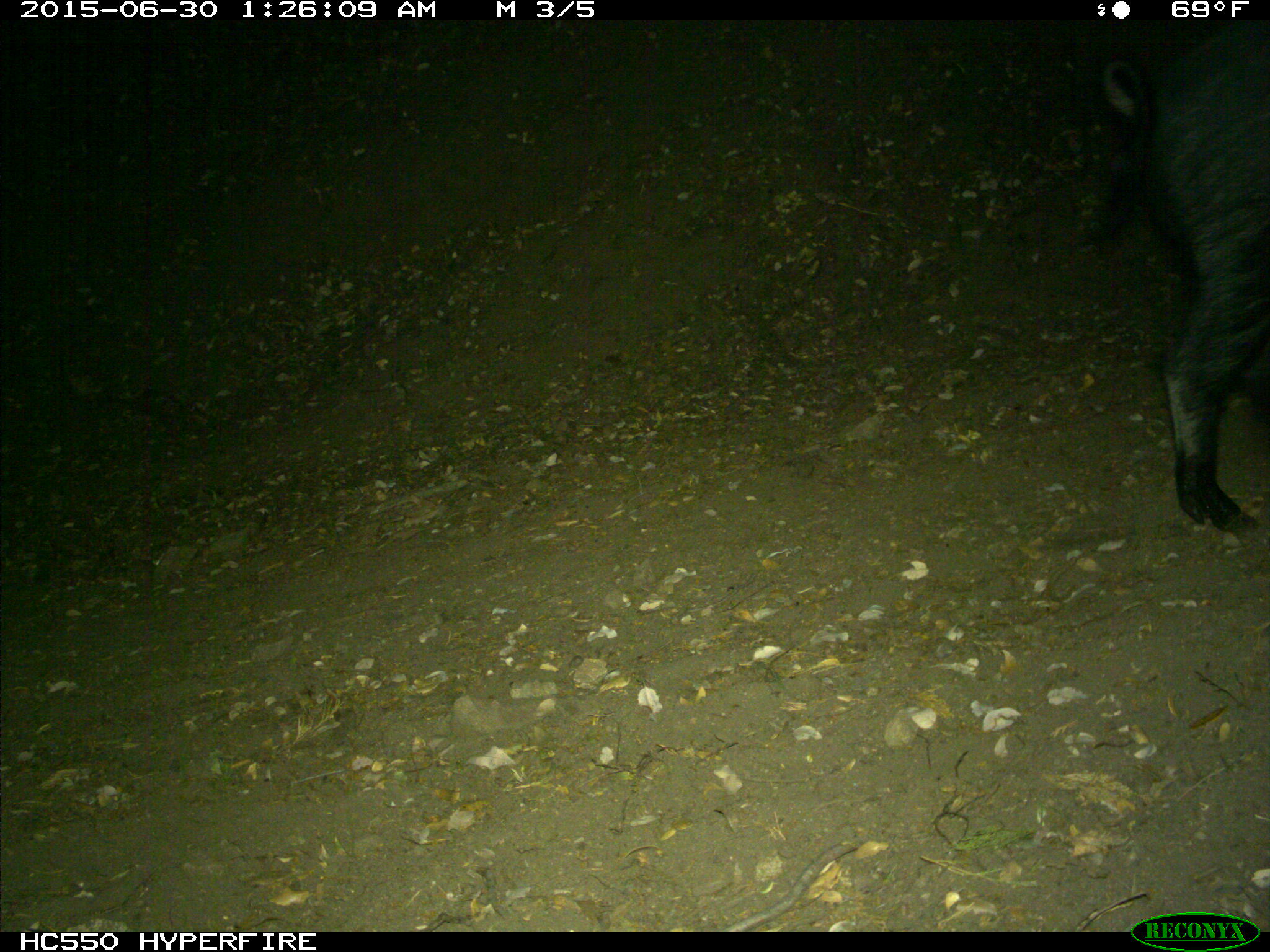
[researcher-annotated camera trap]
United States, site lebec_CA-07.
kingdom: Animalia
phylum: Chordata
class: Mammalia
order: Artiodactyla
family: Suidae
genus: Sus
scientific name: Sus scrofa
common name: wild boar